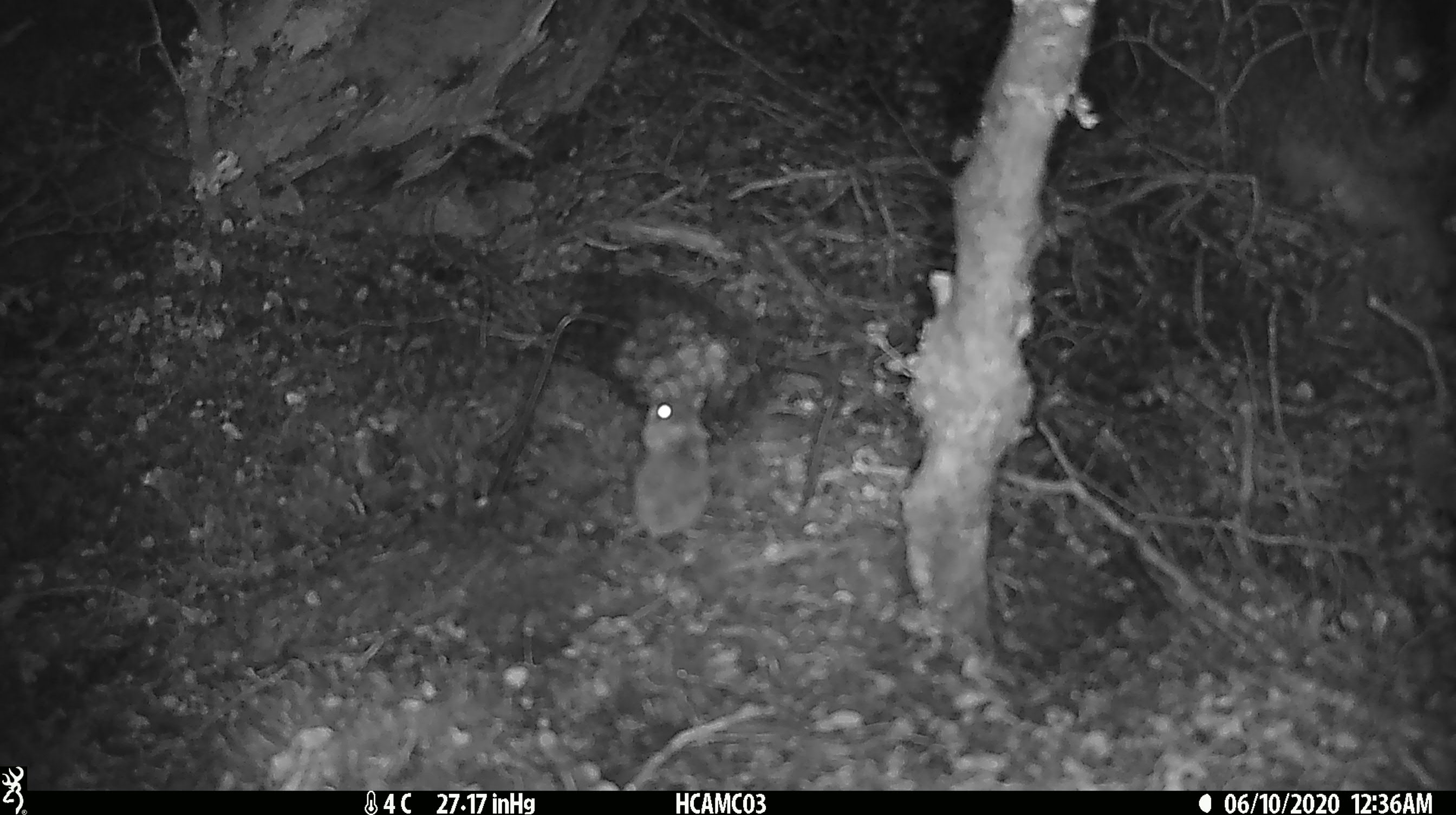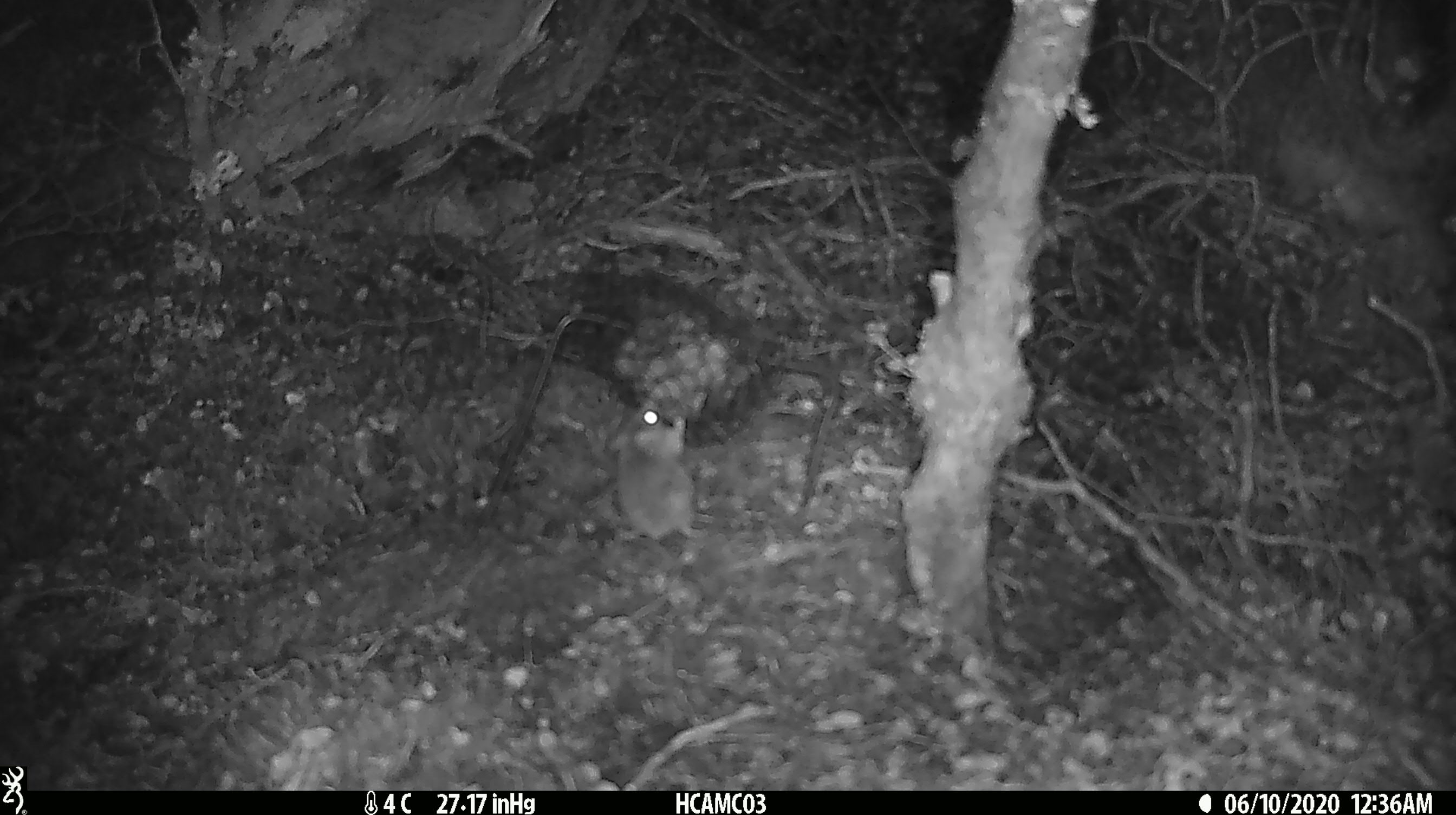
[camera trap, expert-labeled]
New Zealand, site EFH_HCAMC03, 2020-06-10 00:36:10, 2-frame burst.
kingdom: Animalia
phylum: Chordata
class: Mammalia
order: Rodentia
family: Muridae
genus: Mus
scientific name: Mus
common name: mouse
Mouse (Mus).